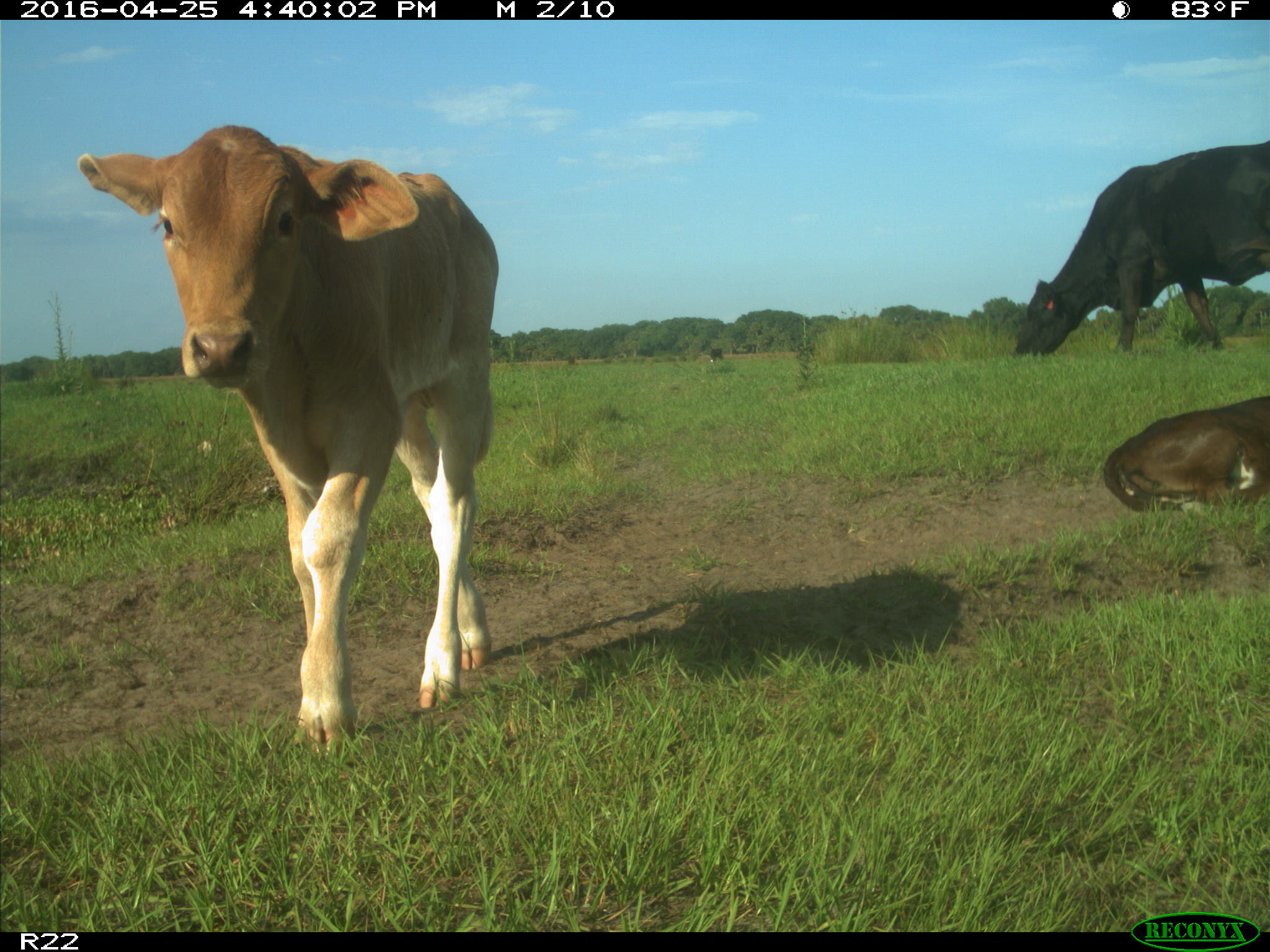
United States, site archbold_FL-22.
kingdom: Animalia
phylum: Chordata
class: Mammalia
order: Artiodactyla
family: Bovidae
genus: Bos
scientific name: Bos taurus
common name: domestic cow